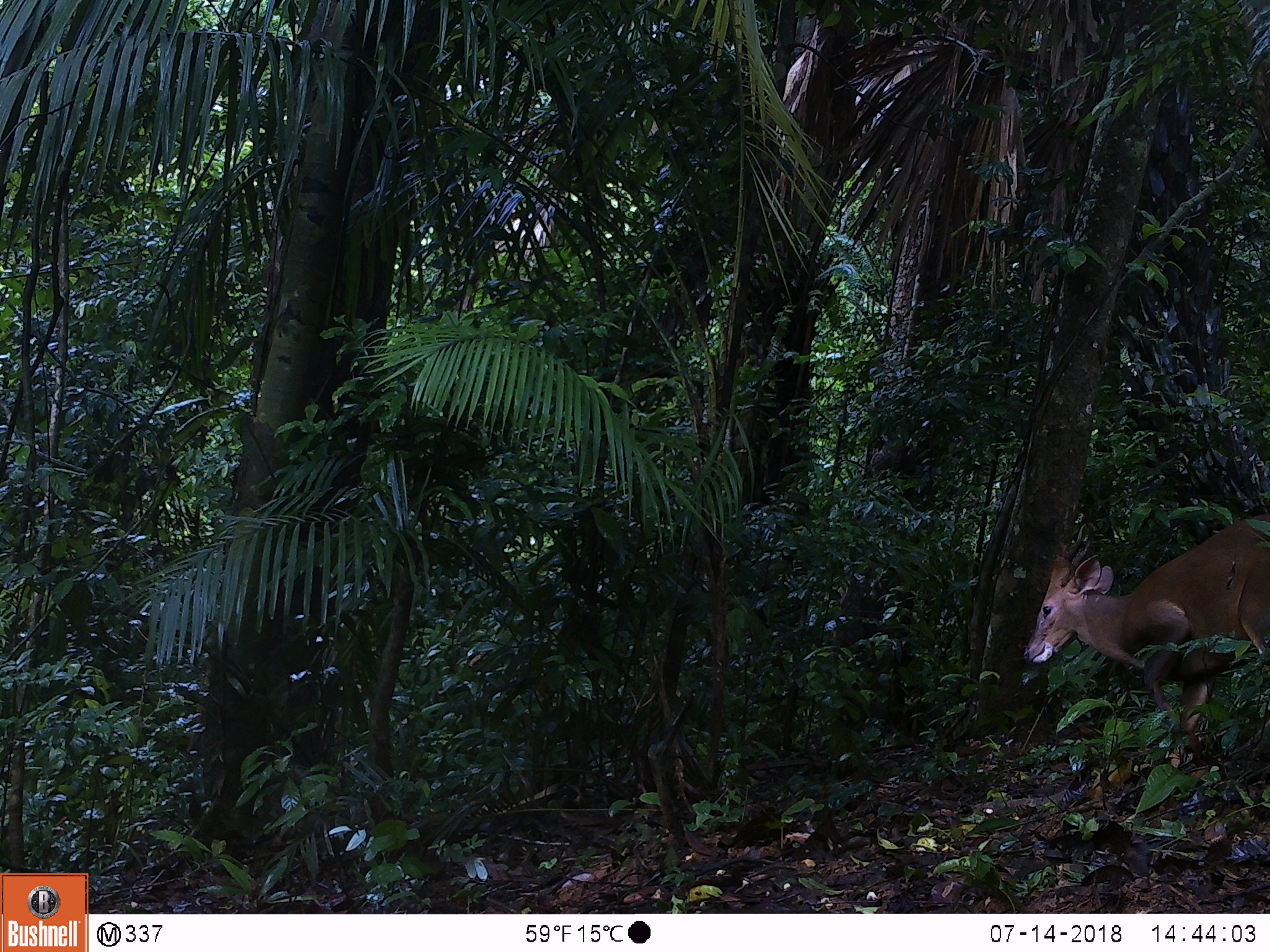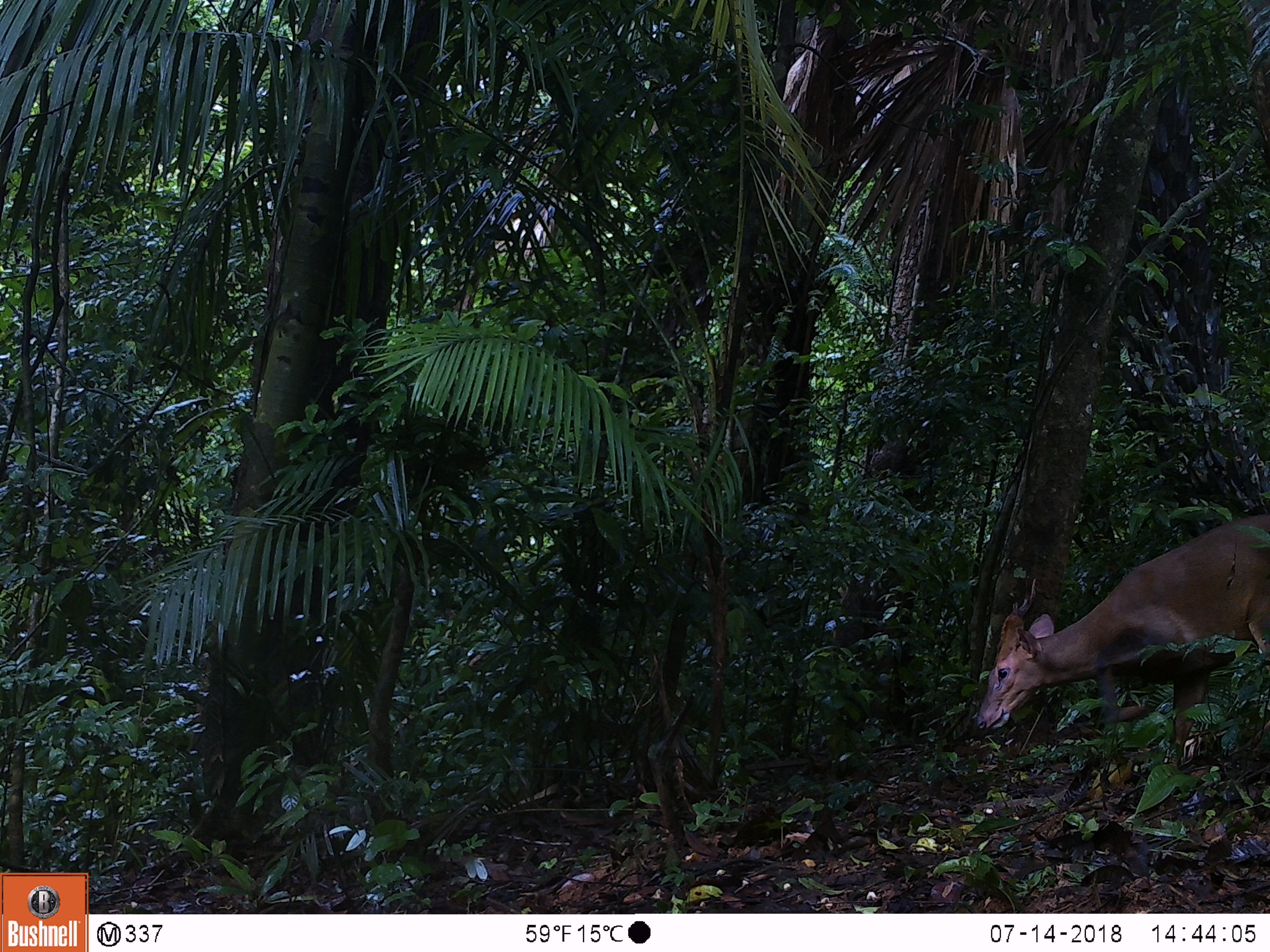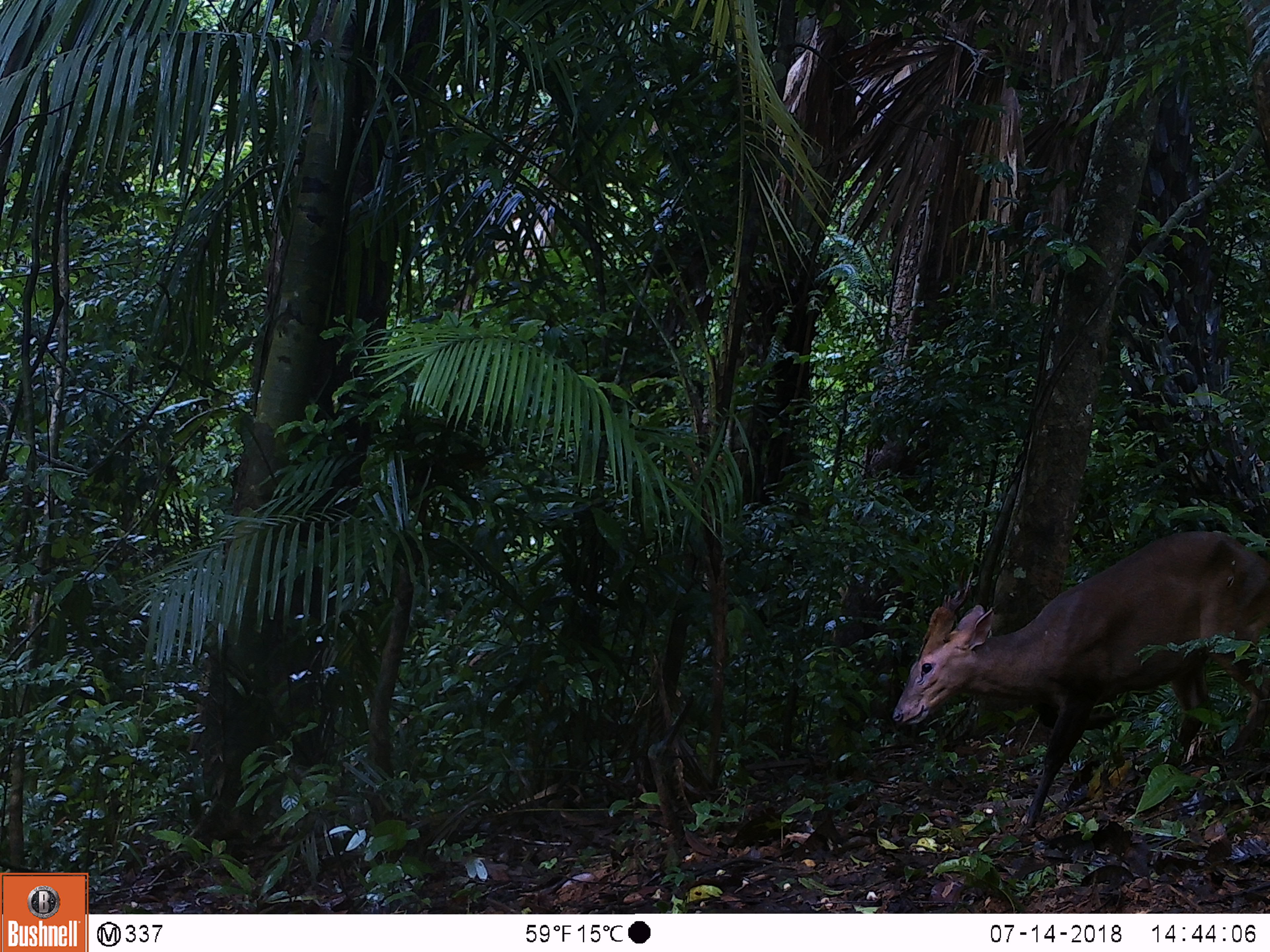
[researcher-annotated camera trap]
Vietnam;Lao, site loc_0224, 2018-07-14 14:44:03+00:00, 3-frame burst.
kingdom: Animalia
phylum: Chordata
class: Mammalia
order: Artiodactyla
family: Cervidae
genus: Muntiacus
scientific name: Muntiacus vuquangensis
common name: large-antlered muntjac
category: large antlered muntjac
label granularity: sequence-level